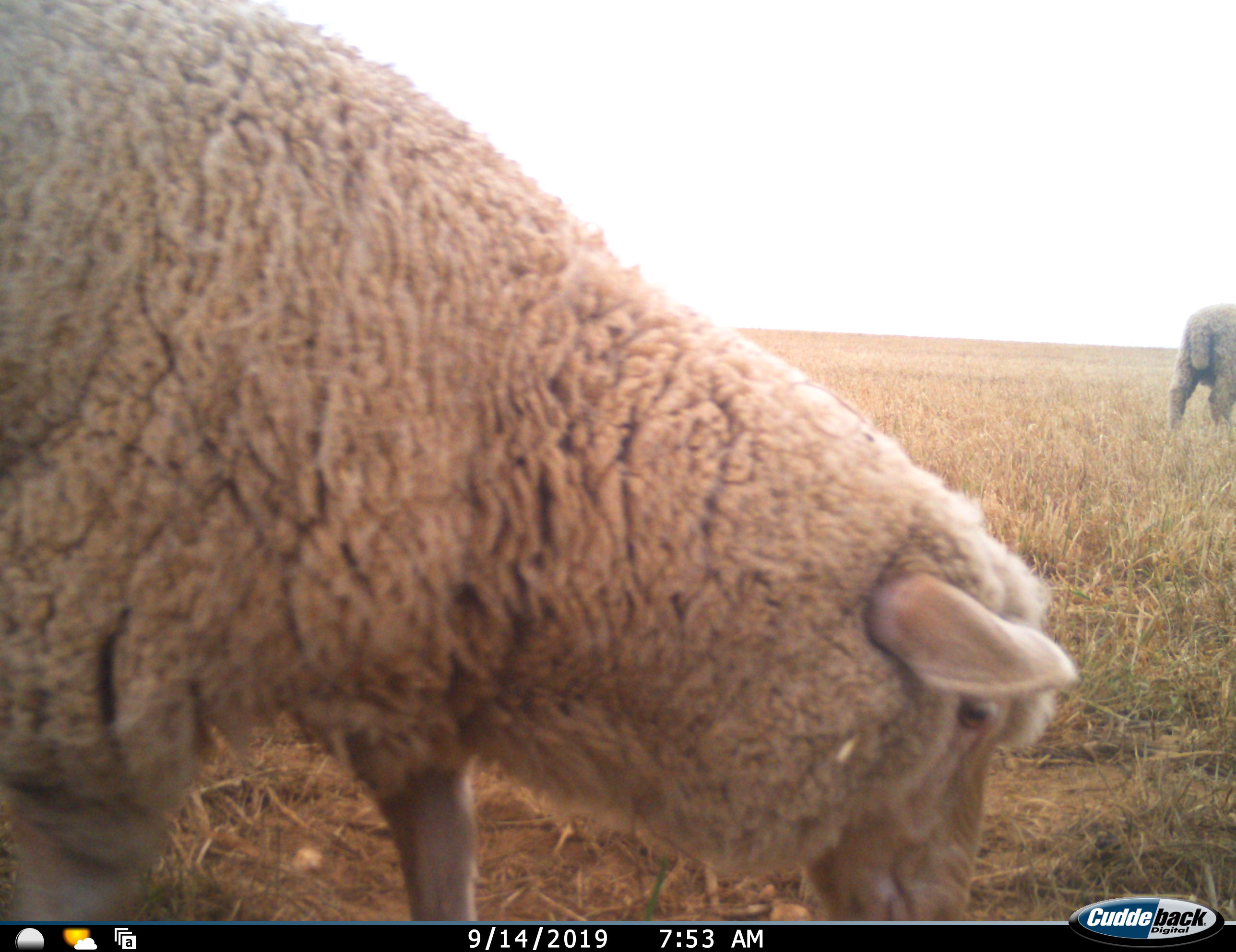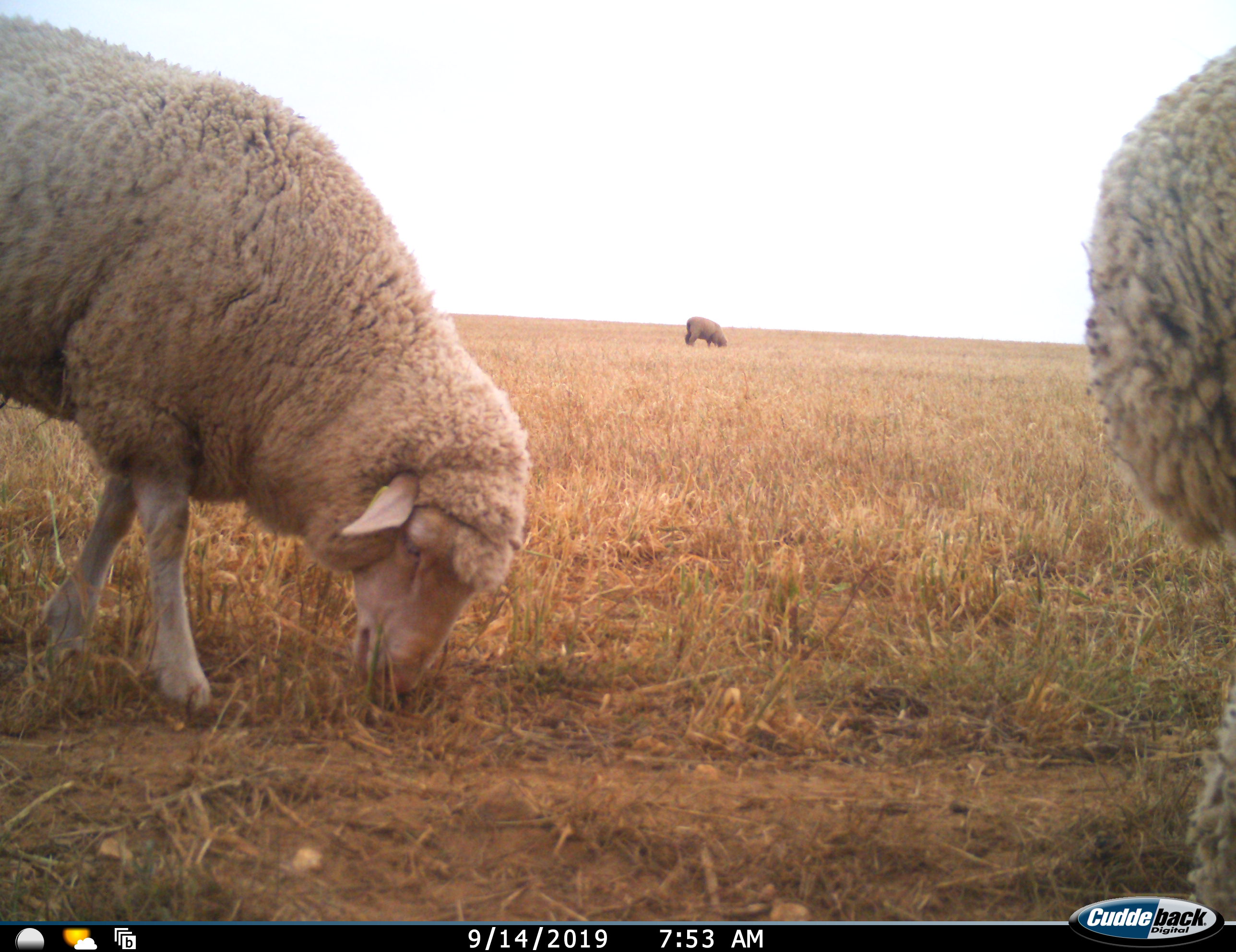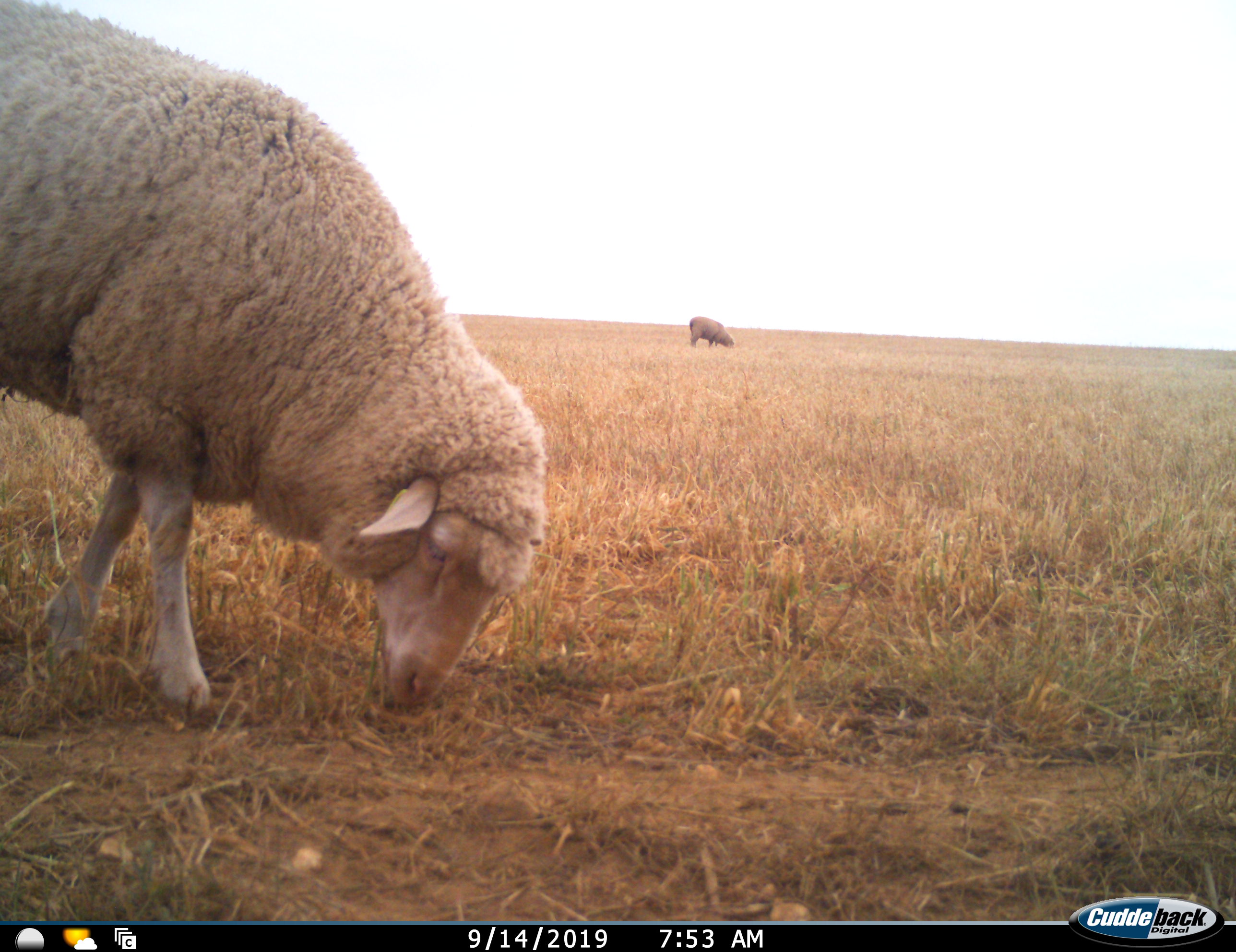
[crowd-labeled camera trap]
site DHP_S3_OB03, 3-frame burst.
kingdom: Animalia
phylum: Chordata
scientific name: Vertebrata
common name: domestic animal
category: domesticanimal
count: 4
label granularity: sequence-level